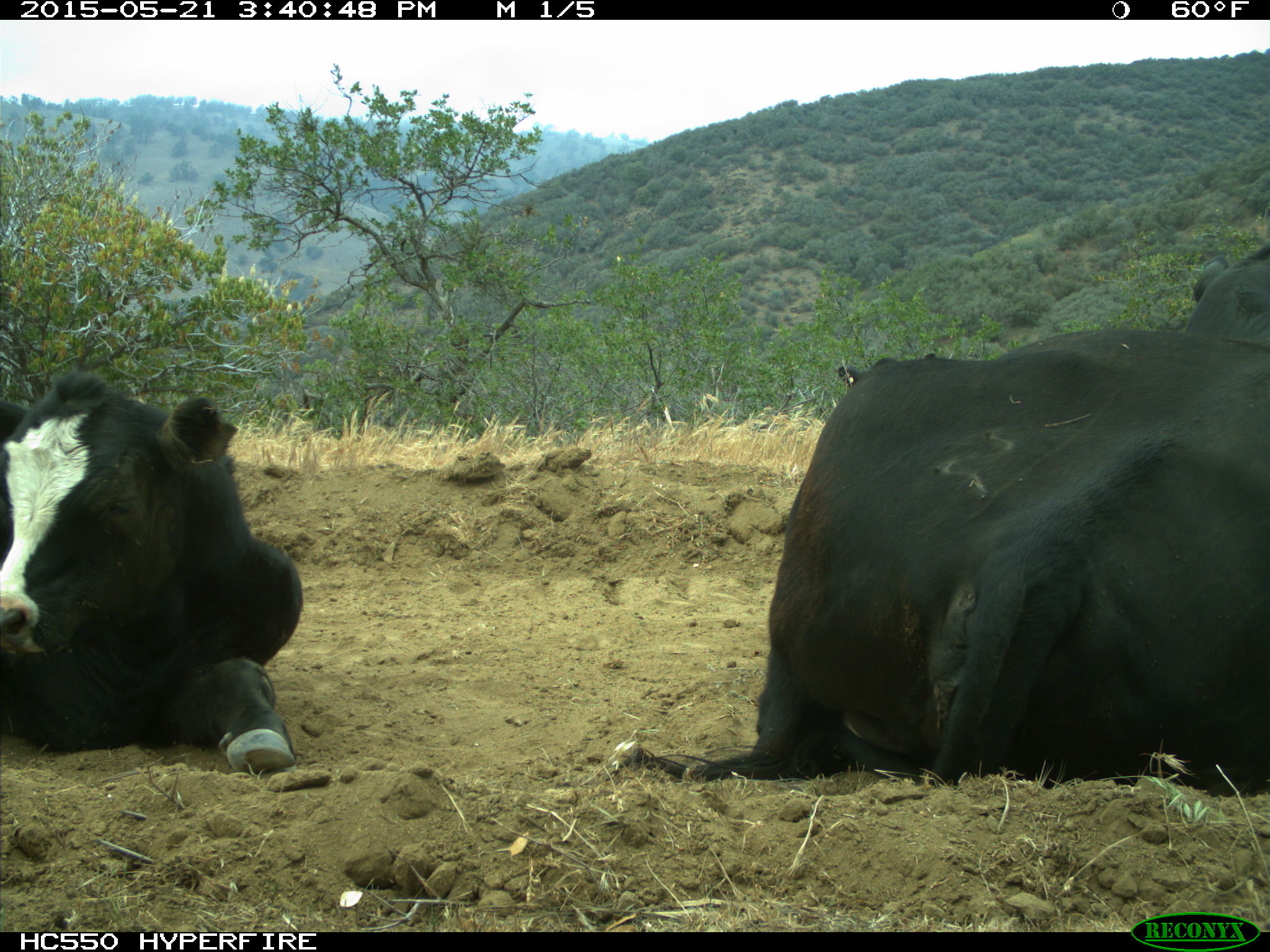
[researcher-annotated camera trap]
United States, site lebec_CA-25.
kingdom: Animalia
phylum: Chordata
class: Mammalia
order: Artiodactyla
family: Bovidae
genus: Bos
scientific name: Bos taurus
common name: domestic cow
Bos taurus (domestic cow).